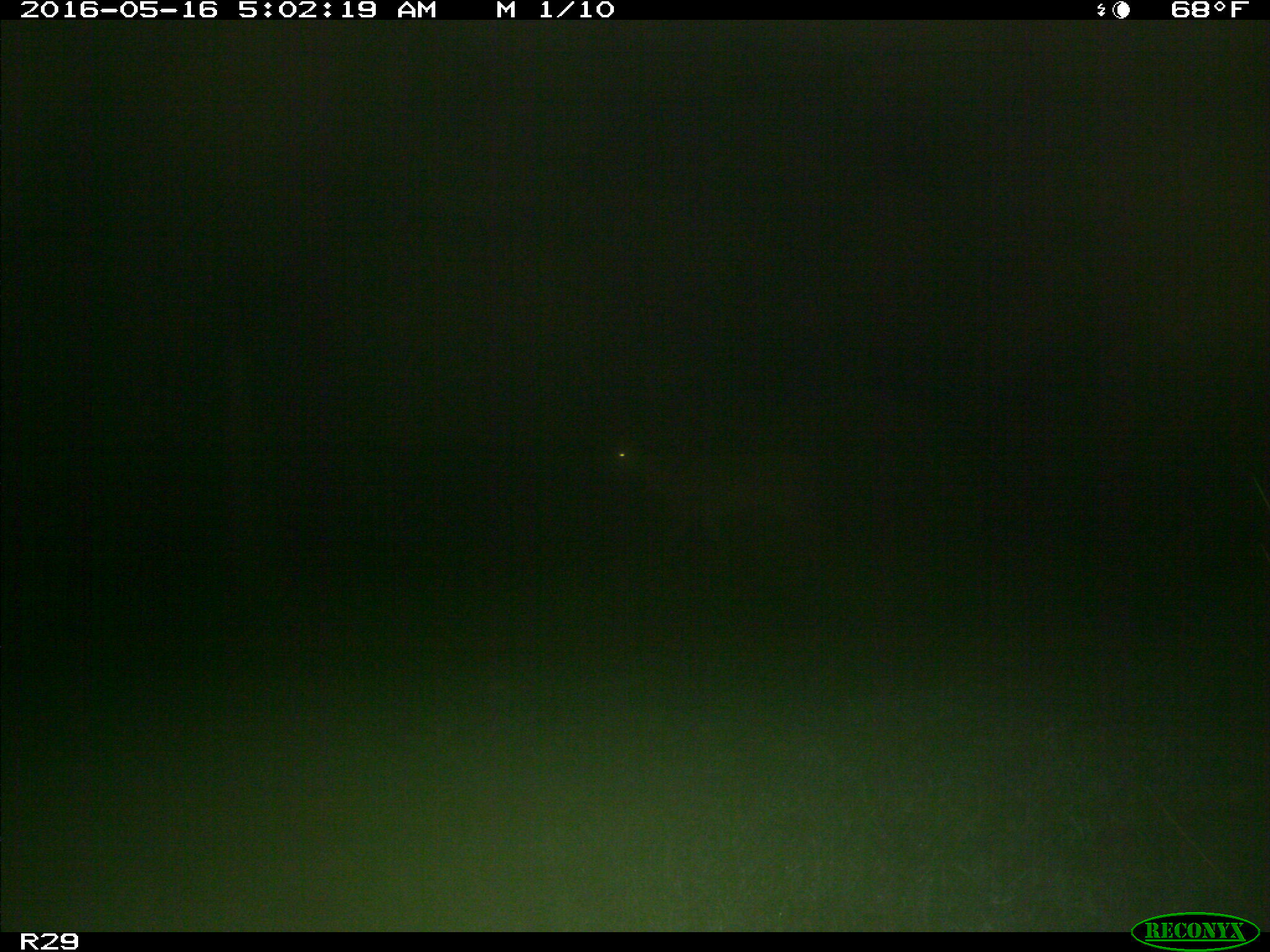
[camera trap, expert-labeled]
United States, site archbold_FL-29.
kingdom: Animalia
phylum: Chordata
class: Mammalia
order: Artiodactyla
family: Cervidae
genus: Odocoileus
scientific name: Odocoileus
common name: deer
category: unidentified deer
Unidentified deer (deer) (Odocoileus).